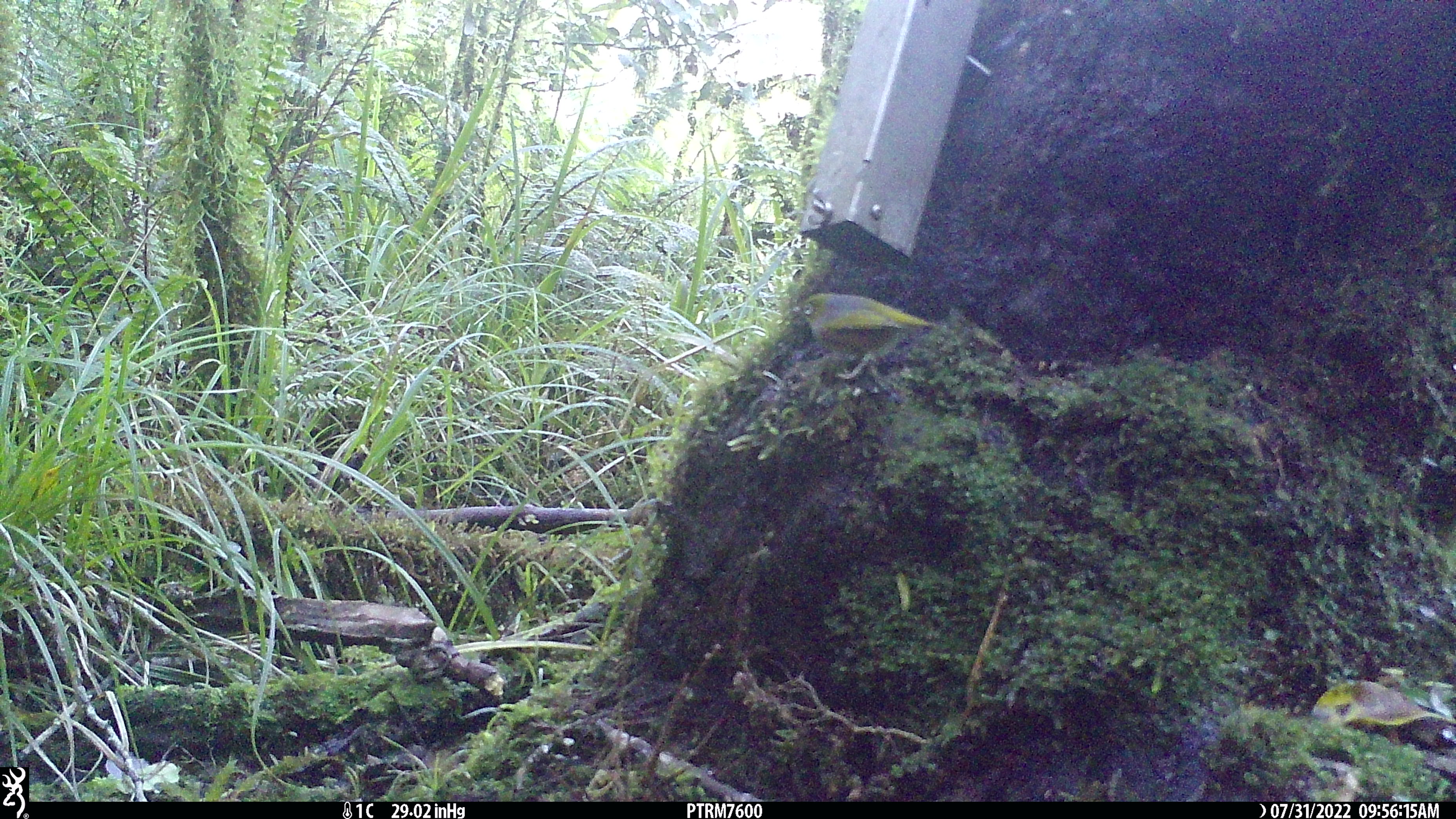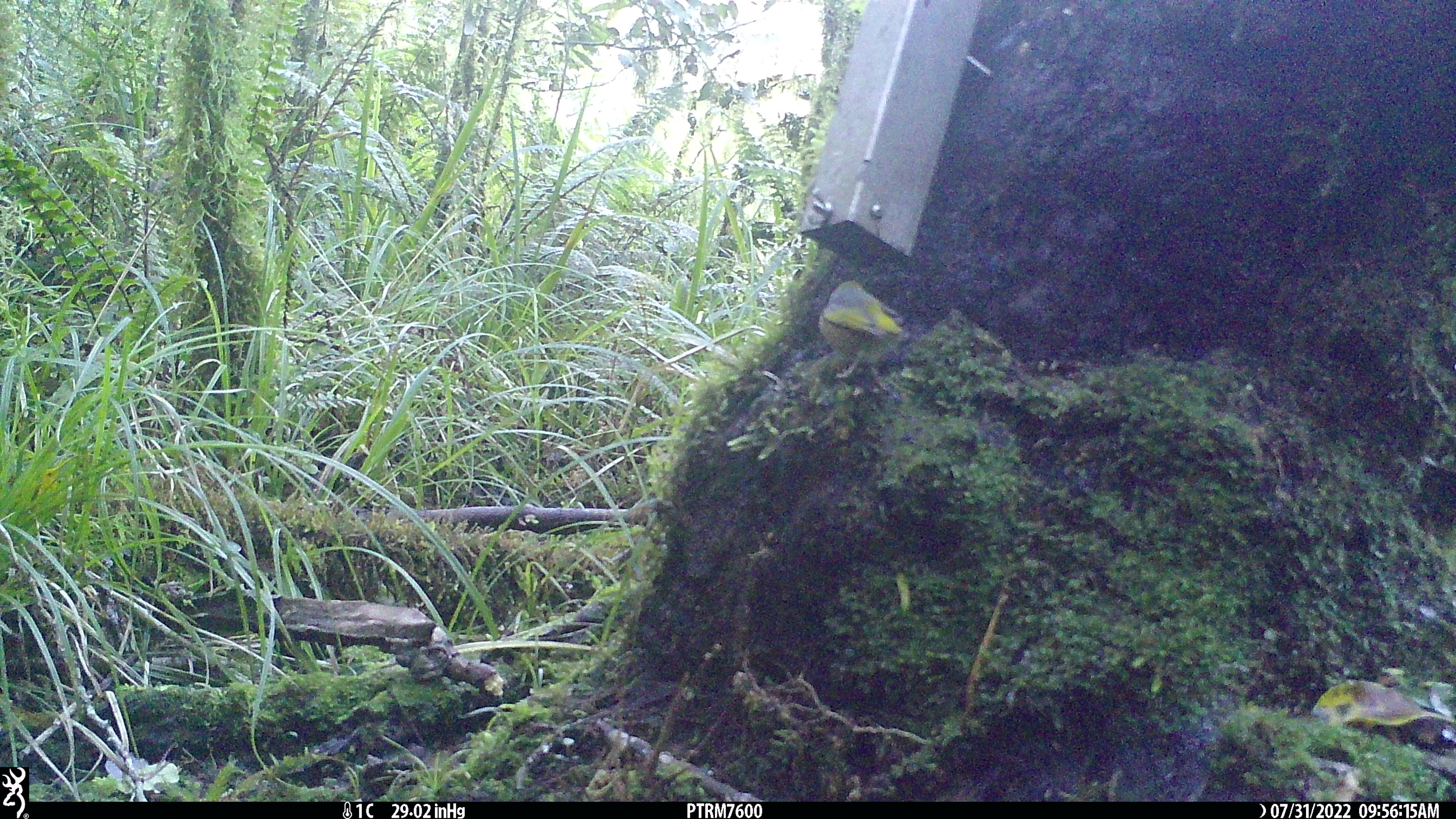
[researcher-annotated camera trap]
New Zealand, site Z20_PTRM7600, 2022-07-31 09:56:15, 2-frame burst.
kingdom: Animalia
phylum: Chordata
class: Aves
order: Passeriformes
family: Zosteropidae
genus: Zosterops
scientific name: Zosterops lateralis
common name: silvereye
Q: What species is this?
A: Silvereye (Zosterops lateralis).